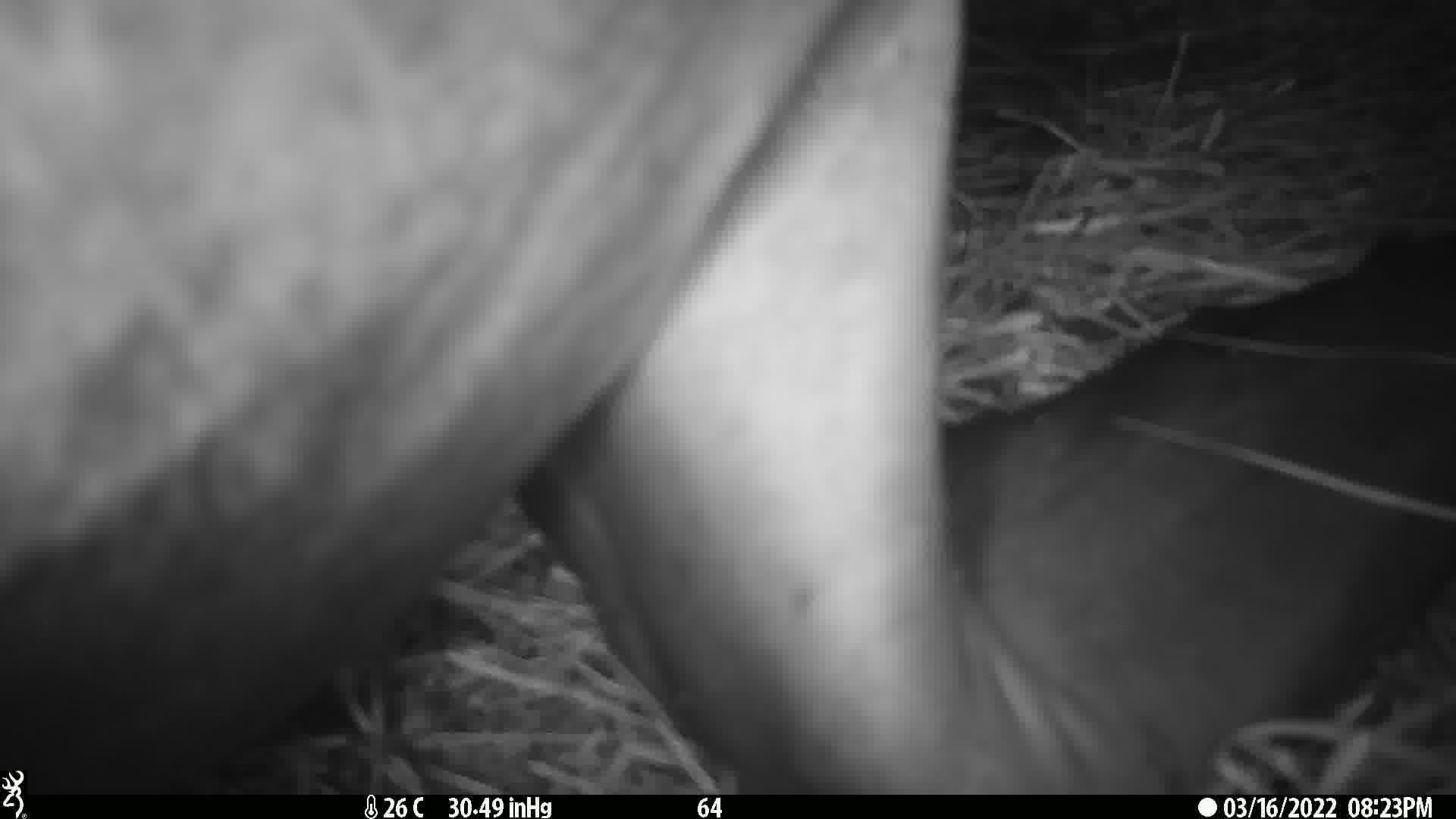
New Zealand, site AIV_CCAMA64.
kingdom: Animalia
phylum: Chordata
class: Mammalia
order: Carnivora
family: Otariidae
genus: Phocarctos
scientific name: Phocarctos hookeri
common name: new zealand sea lion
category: sealion